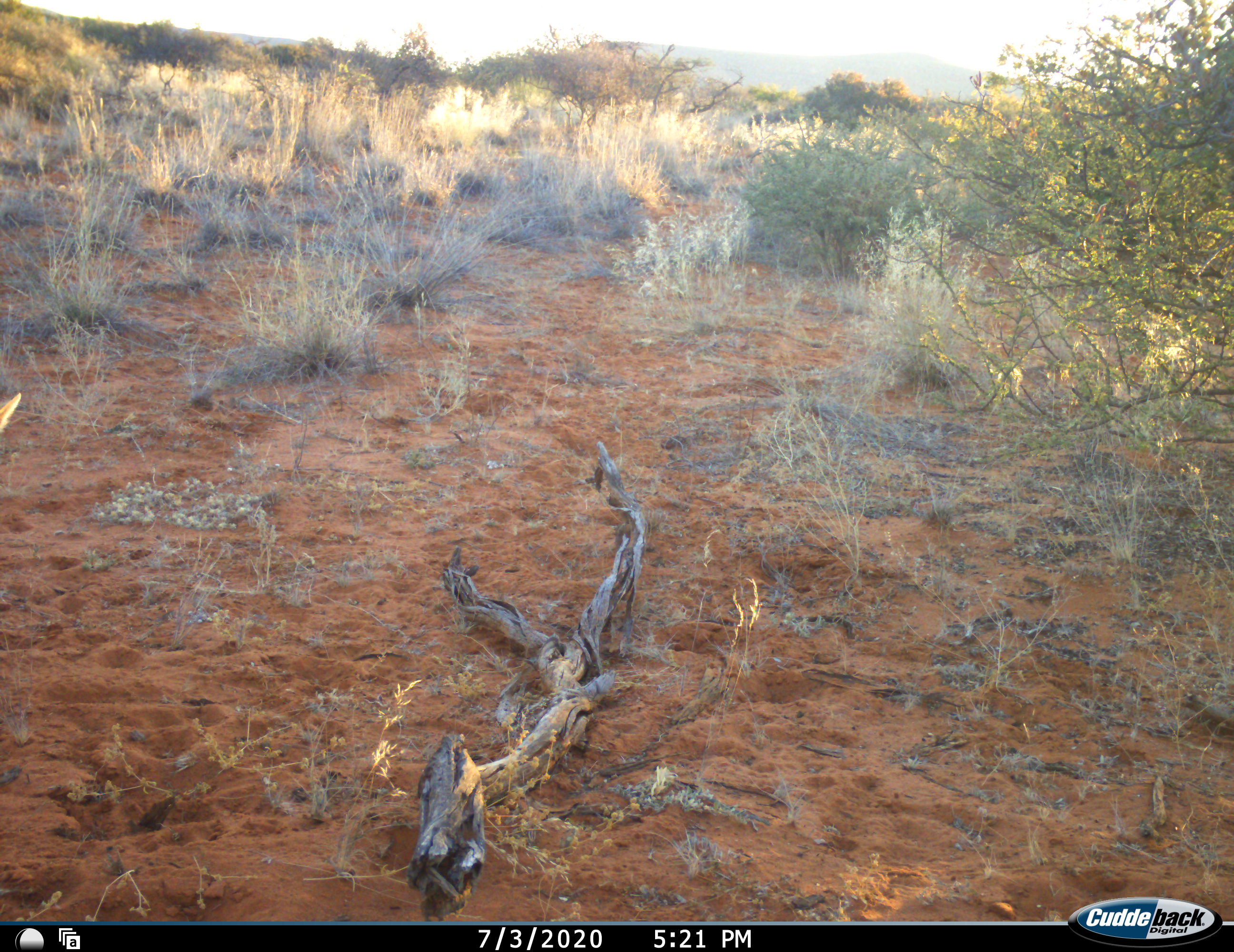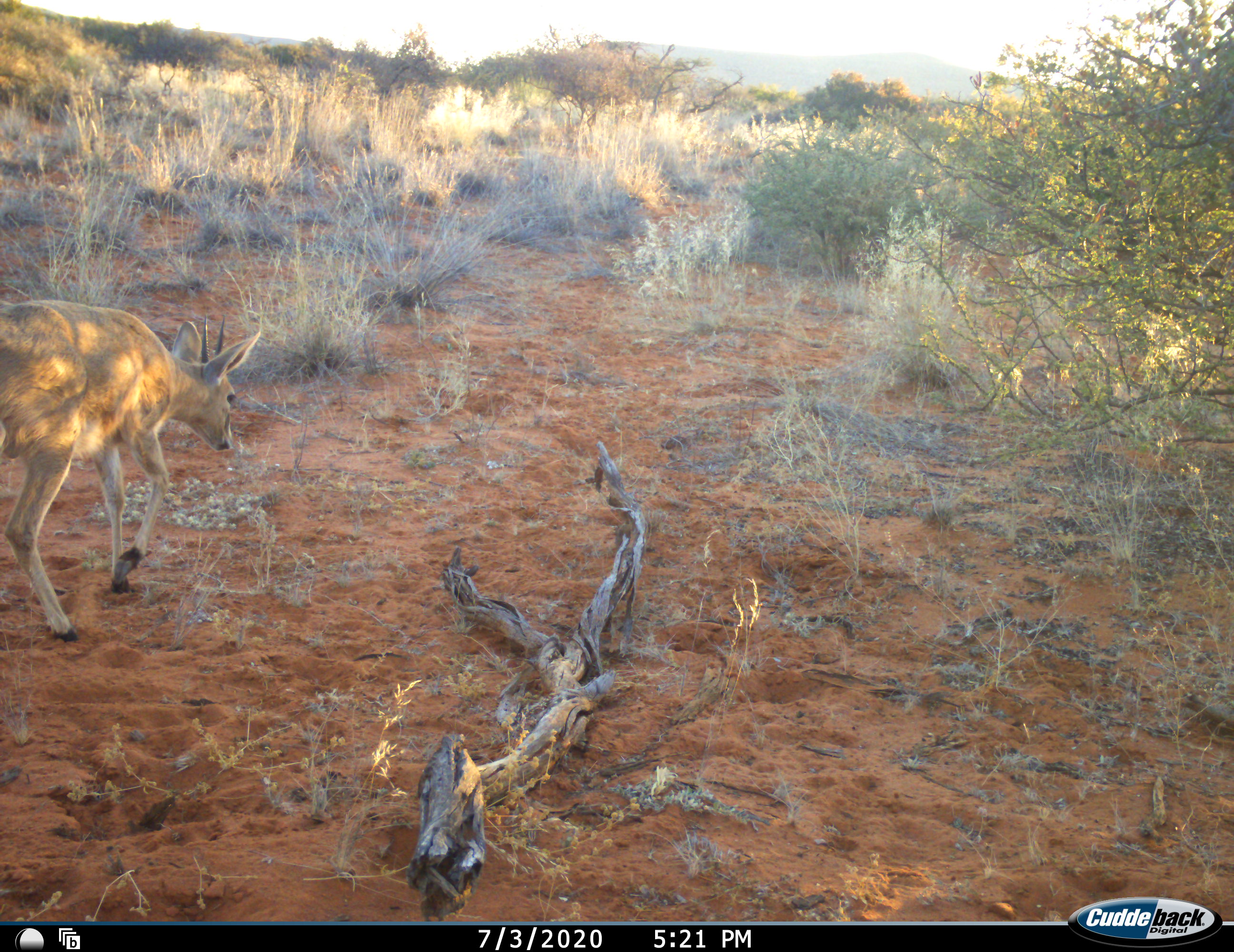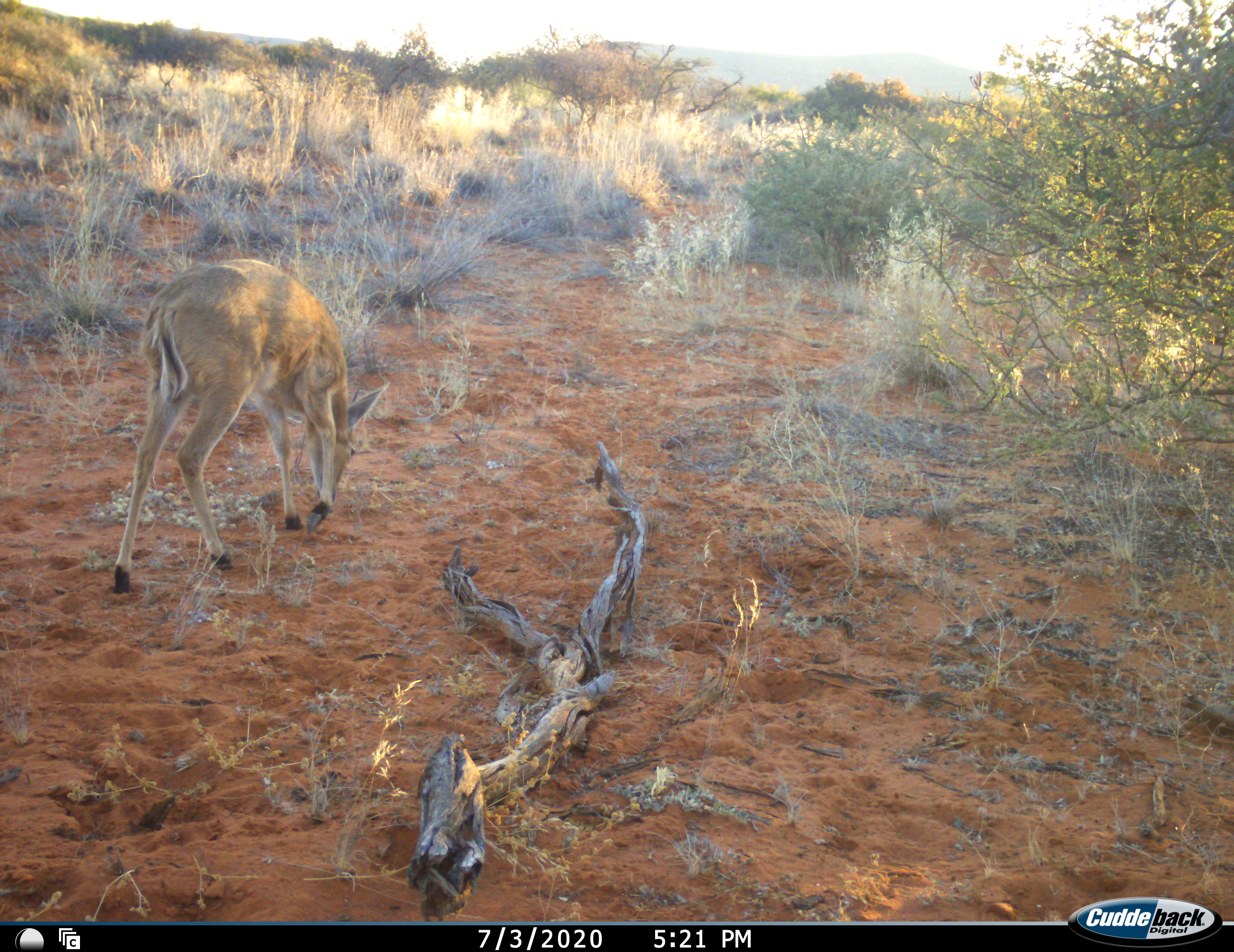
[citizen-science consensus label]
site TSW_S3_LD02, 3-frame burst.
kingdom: Animalia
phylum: Chordata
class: Mammalia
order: Artiodactyla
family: Bovidae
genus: Sylvicapra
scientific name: Sylvicapra grimmia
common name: common duiker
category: duikercommongrey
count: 1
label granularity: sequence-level